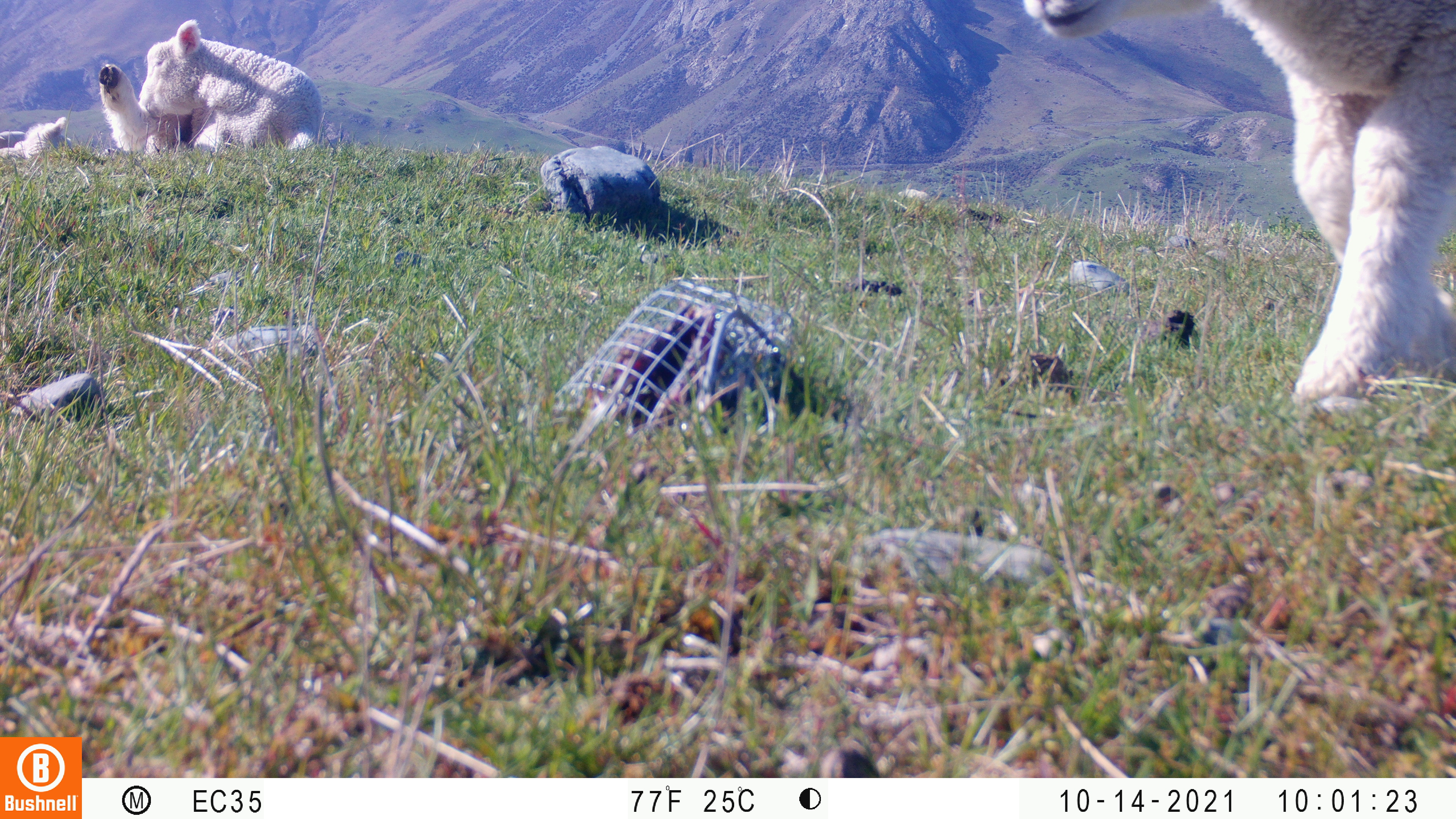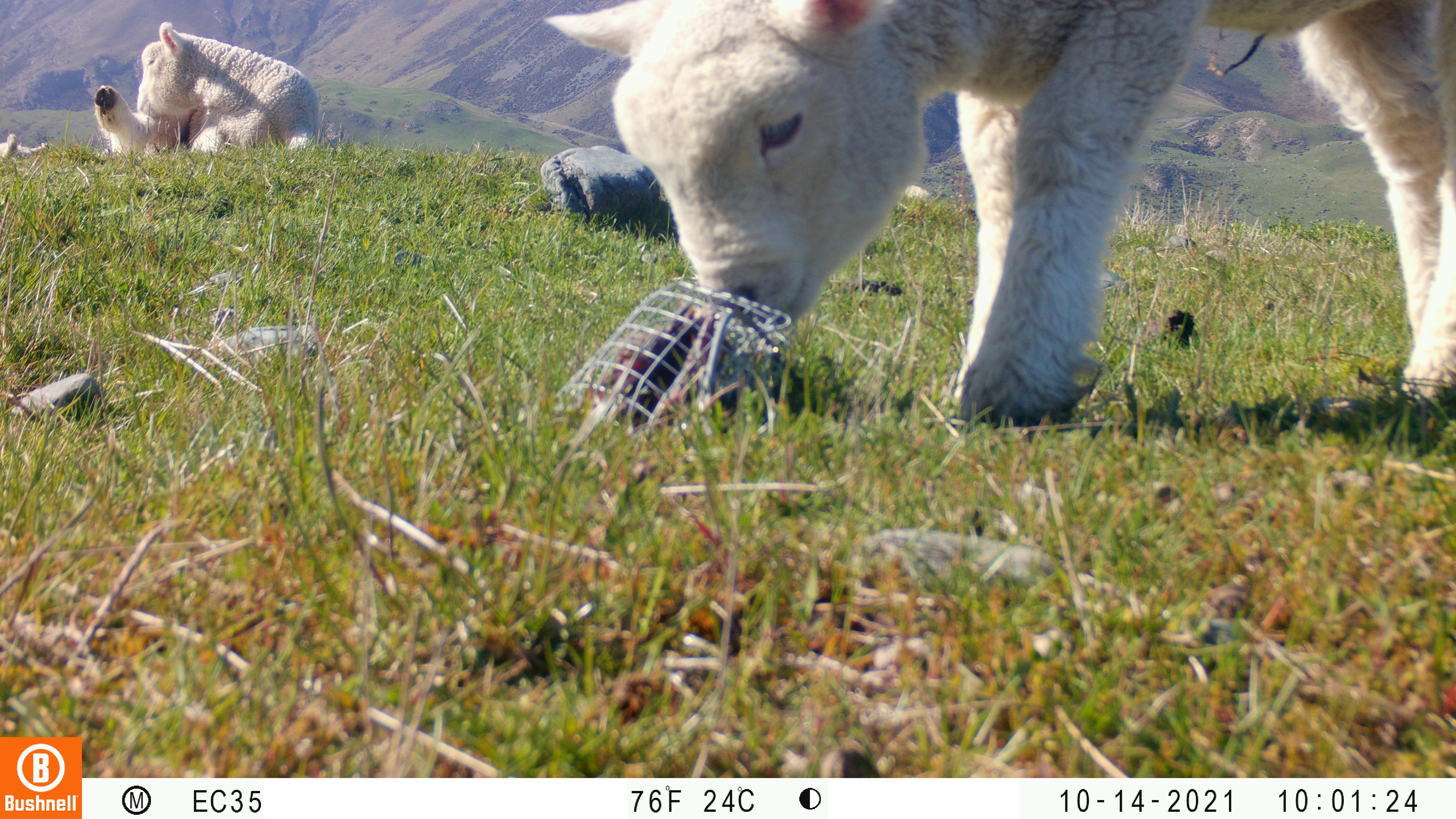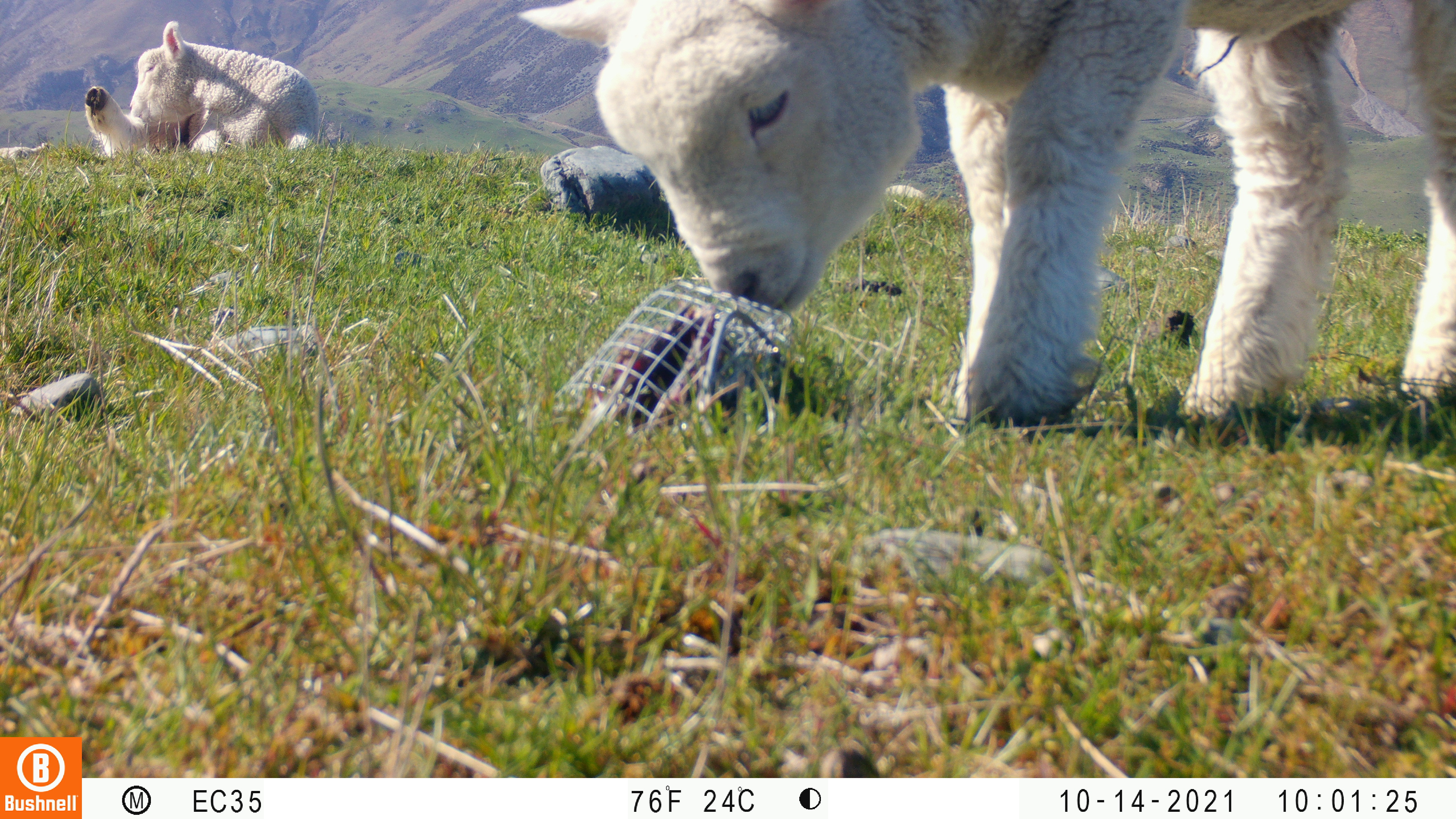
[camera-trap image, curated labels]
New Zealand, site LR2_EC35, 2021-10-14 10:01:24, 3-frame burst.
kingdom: Animalia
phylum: Chordata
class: Mammalia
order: Artiodactyla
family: Bovidae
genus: Bos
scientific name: Bos taurus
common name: domestic cow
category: cow